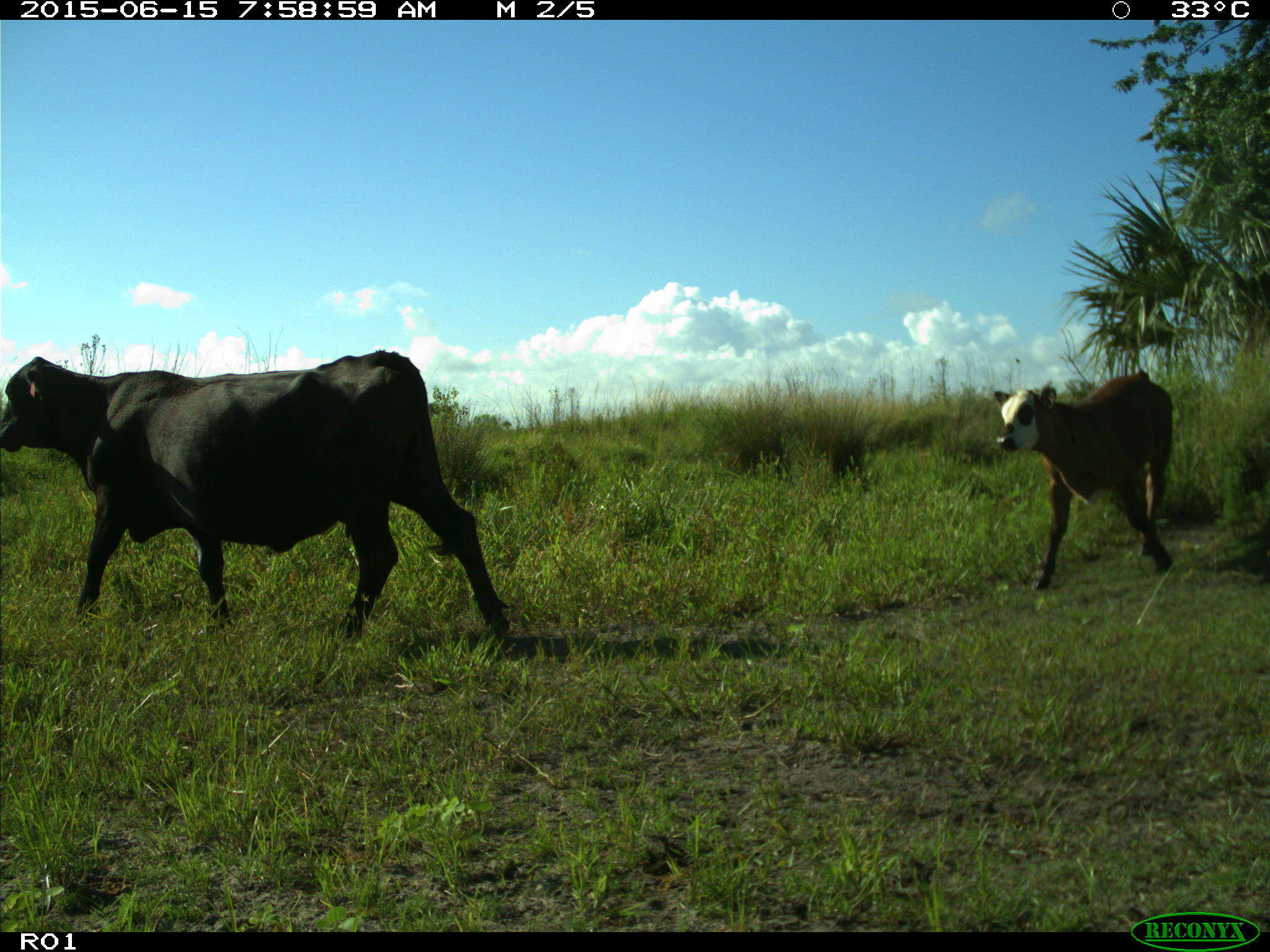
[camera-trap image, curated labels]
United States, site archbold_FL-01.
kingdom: Animalia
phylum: Chordata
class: Mammalia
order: Artiodactyla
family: Bovidae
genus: Bos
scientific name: Bos taurus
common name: domestic cow